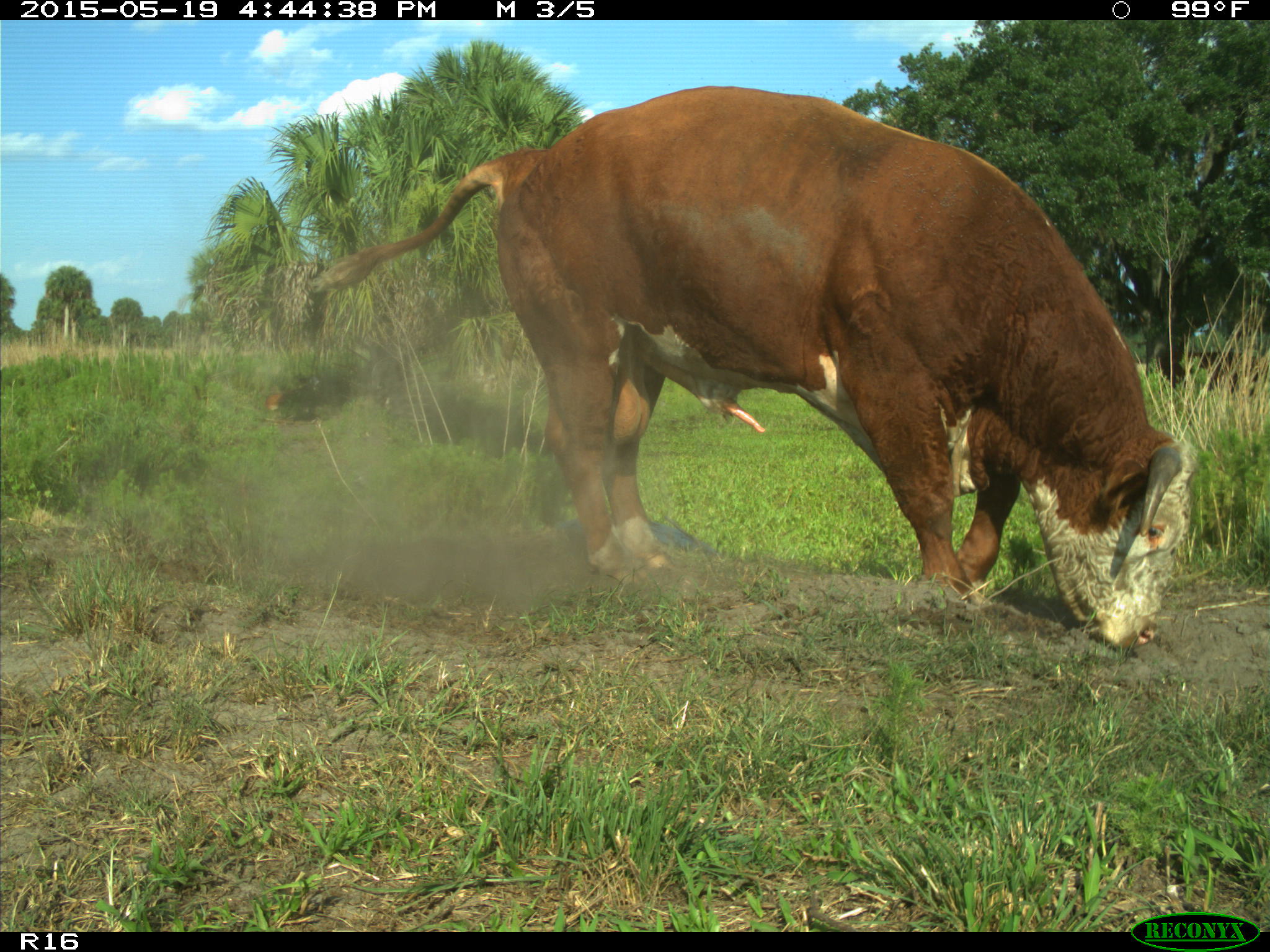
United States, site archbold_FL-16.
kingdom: Animalia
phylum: Chordata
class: Mammalia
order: Artiodactyla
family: Bovidae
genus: Bos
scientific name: Bos taurus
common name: domestic cow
Bos taurus (domestic cow).